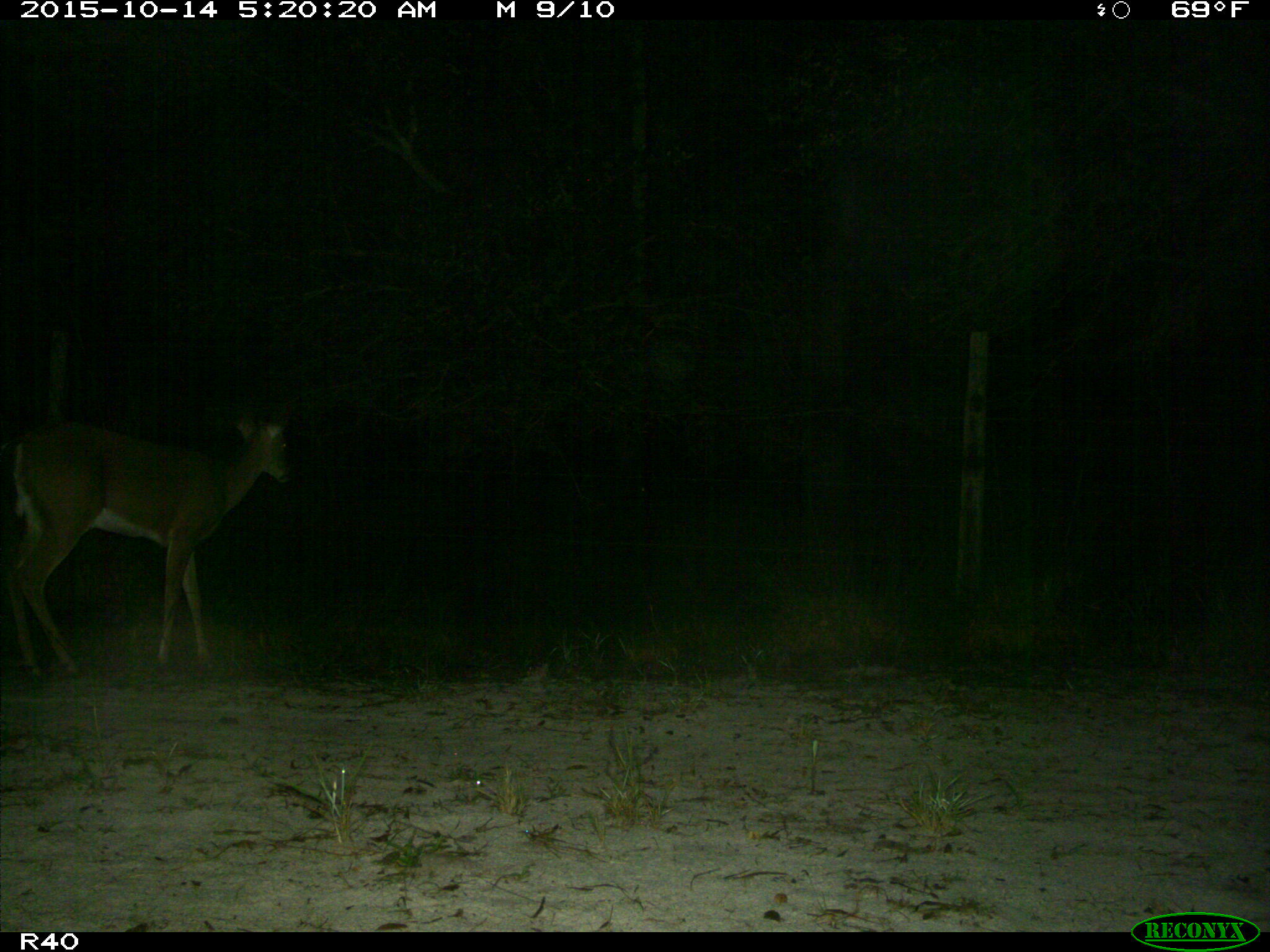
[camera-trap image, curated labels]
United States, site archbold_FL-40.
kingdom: Animalia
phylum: Chordata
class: Mammalia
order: Artiodactyla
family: Cervidae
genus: Odocoileus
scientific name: Odocoileus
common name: deer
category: unidentified deer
Unidentified deer (deer) (Odocoileus).